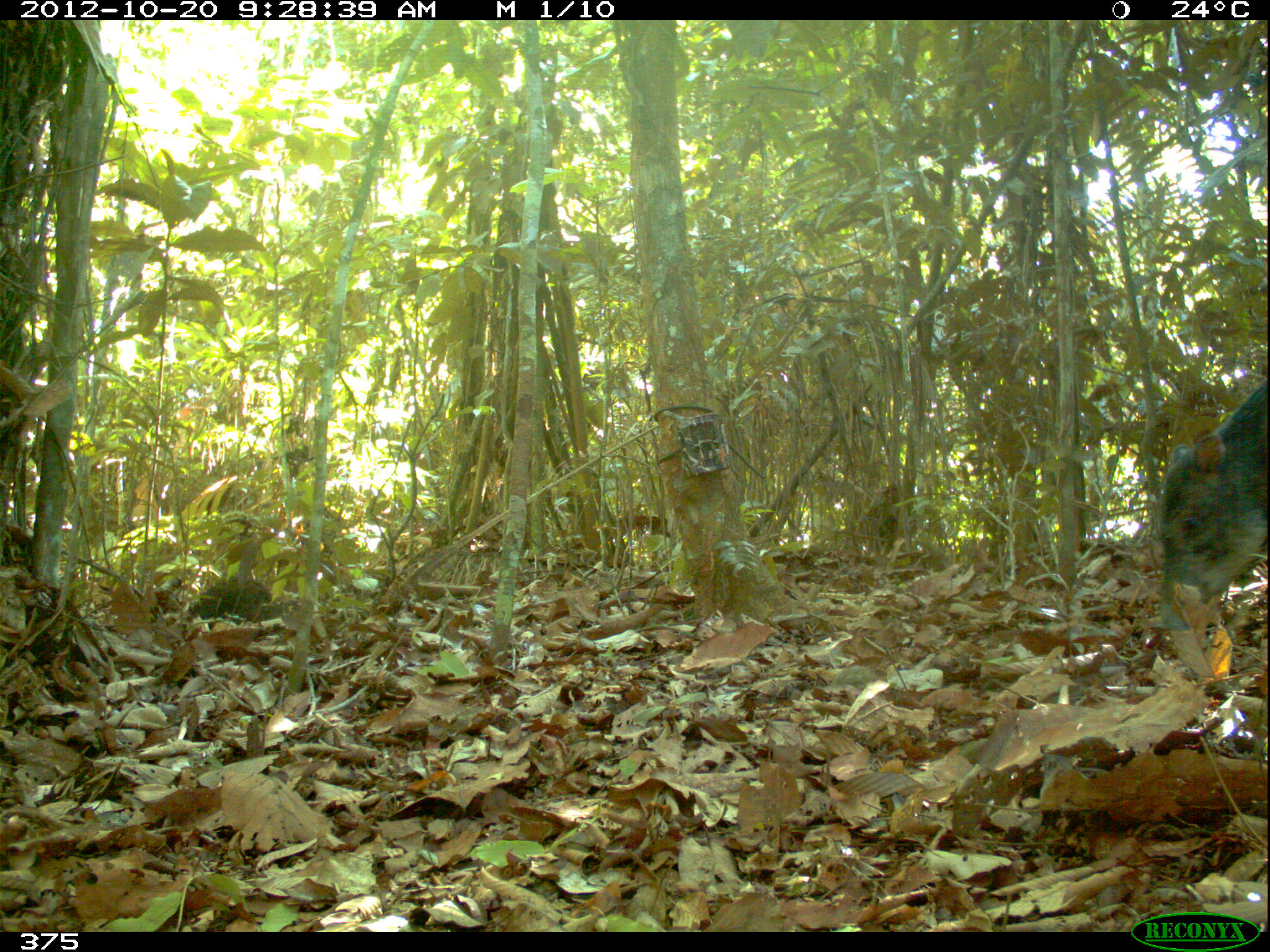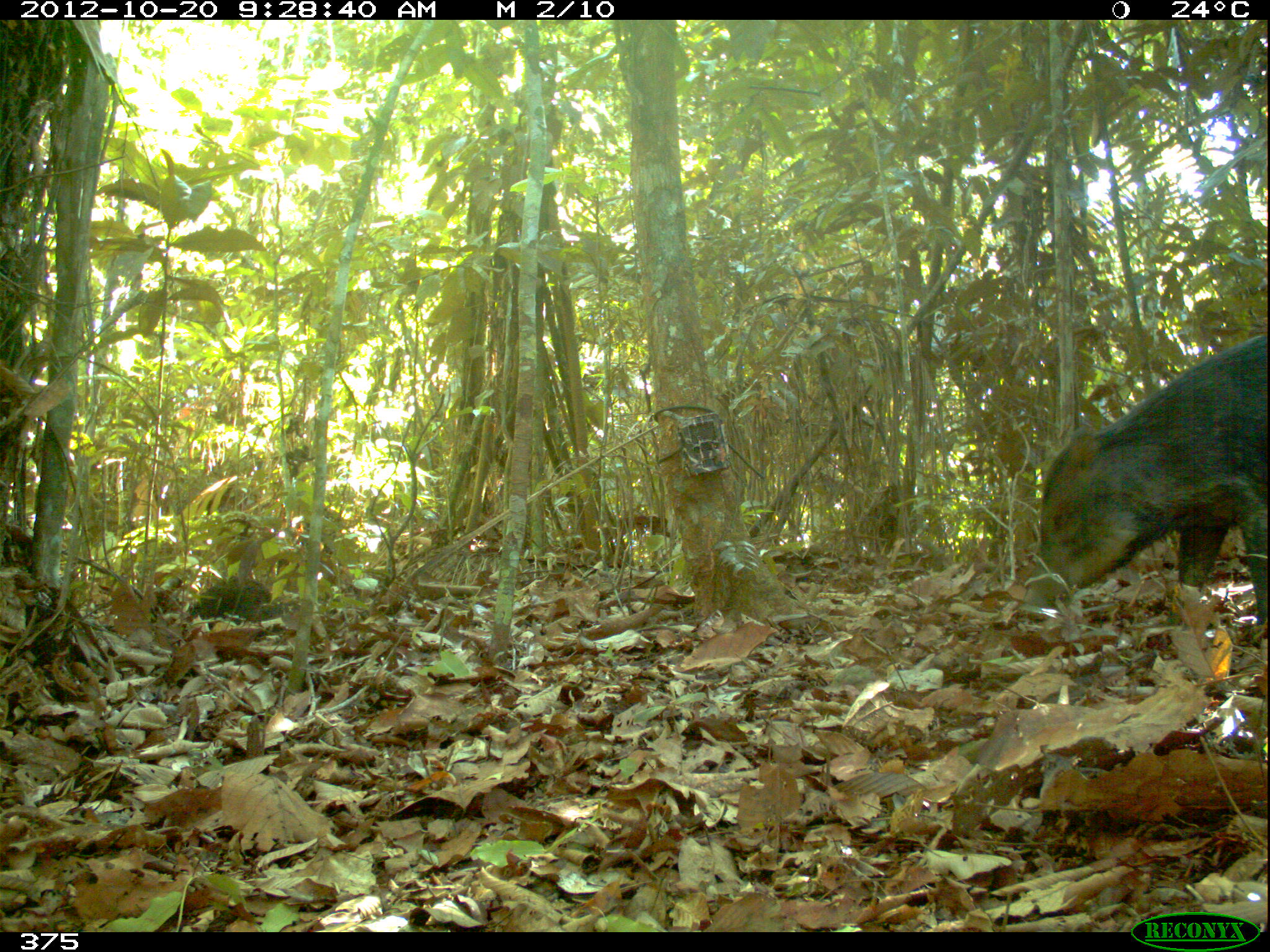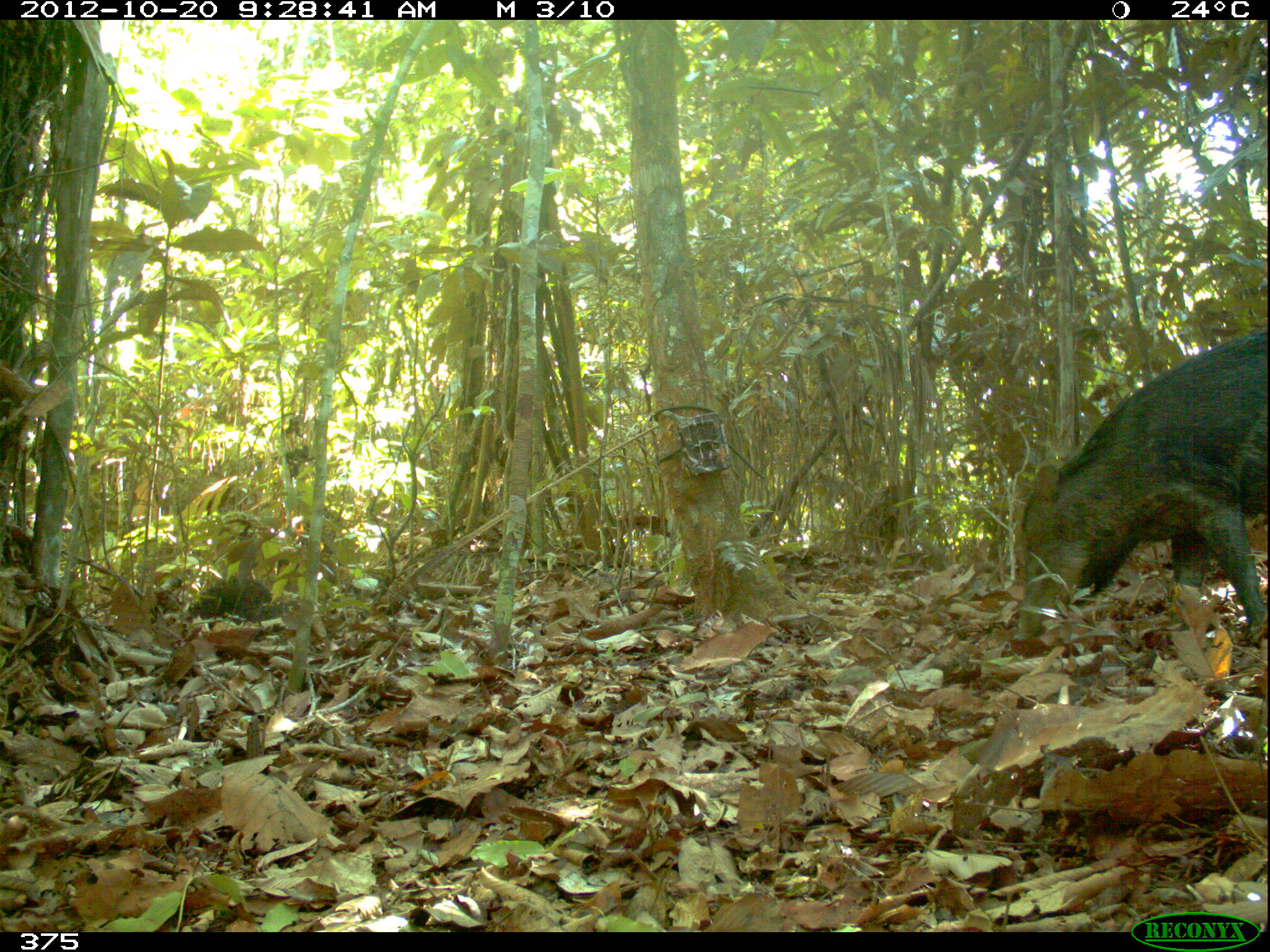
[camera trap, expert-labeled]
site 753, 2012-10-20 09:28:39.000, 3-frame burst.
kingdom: Animalia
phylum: Chordata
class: Mammalia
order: Artiodactyla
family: Tayassuidae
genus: Tayassu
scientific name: Tayassu pecari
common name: white-lipped peccary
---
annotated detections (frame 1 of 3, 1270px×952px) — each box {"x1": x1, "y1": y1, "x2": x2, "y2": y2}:
tayassu pecari: {"x1": 1150, "y1": 375, "x2": 1269, "y2": 632}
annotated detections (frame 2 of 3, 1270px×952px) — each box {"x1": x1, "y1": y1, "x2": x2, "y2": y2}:
tayassu pecari: {"x1": 1020, "y1": 331, "x2": 1270, "y2": 649}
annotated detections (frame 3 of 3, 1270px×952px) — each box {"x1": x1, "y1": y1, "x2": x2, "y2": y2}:
tayassu pecari: {"x1": 1011, "y1": 328, "x2": 1267, "y2": 648}